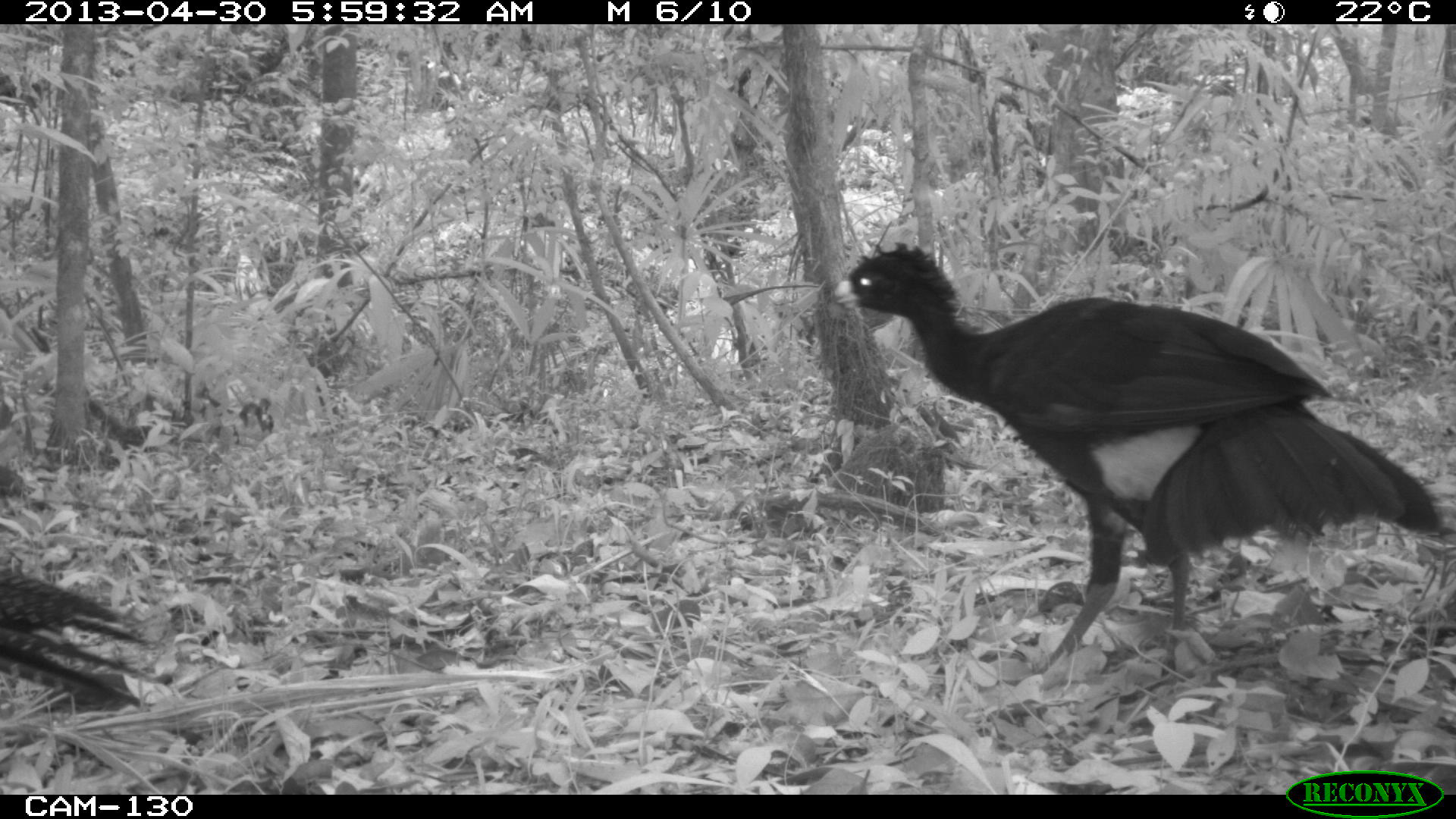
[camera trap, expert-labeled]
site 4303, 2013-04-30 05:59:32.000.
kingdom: Animalia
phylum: Chordata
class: Aves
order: Galliformes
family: Cracidae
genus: Crax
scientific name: Crax rubra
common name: great curassow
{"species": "Crax rubra (great curassow)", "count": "2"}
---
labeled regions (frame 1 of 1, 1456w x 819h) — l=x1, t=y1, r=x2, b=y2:
crax rubra: l=832, t=242, r=1441, b=685; l=0, t=563, r=173, b=708